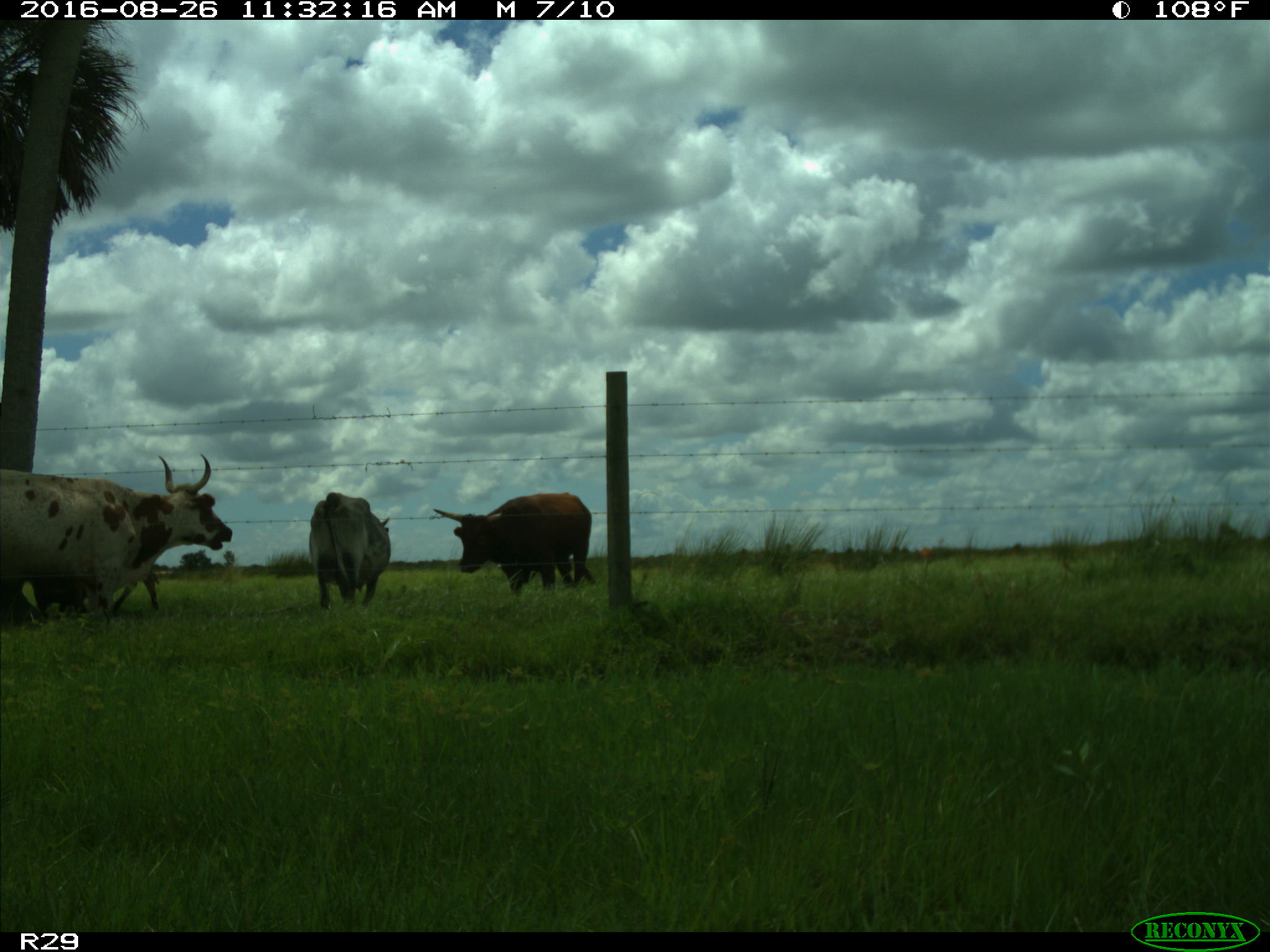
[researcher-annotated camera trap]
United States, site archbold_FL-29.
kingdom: Animalia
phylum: Chordata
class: Mammalia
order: Artiodactyla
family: Bovidae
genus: Bos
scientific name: Bos taurus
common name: domestic cow